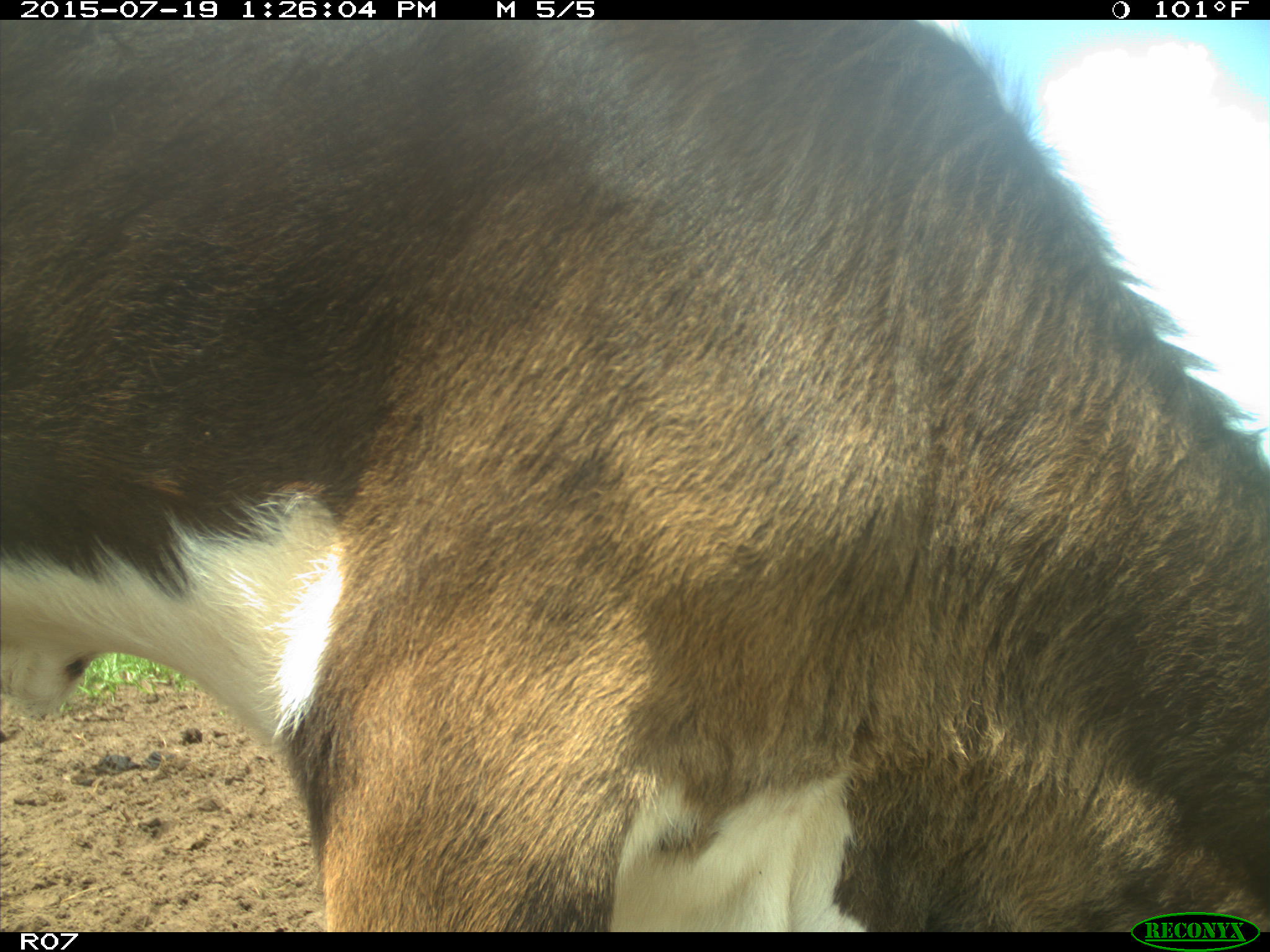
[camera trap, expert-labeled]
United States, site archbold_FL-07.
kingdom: Animalia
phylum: Chordata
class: Mammalia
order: Artiodactyla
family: Bovidae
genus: Bos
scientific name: Bos taurus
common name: domestic cow